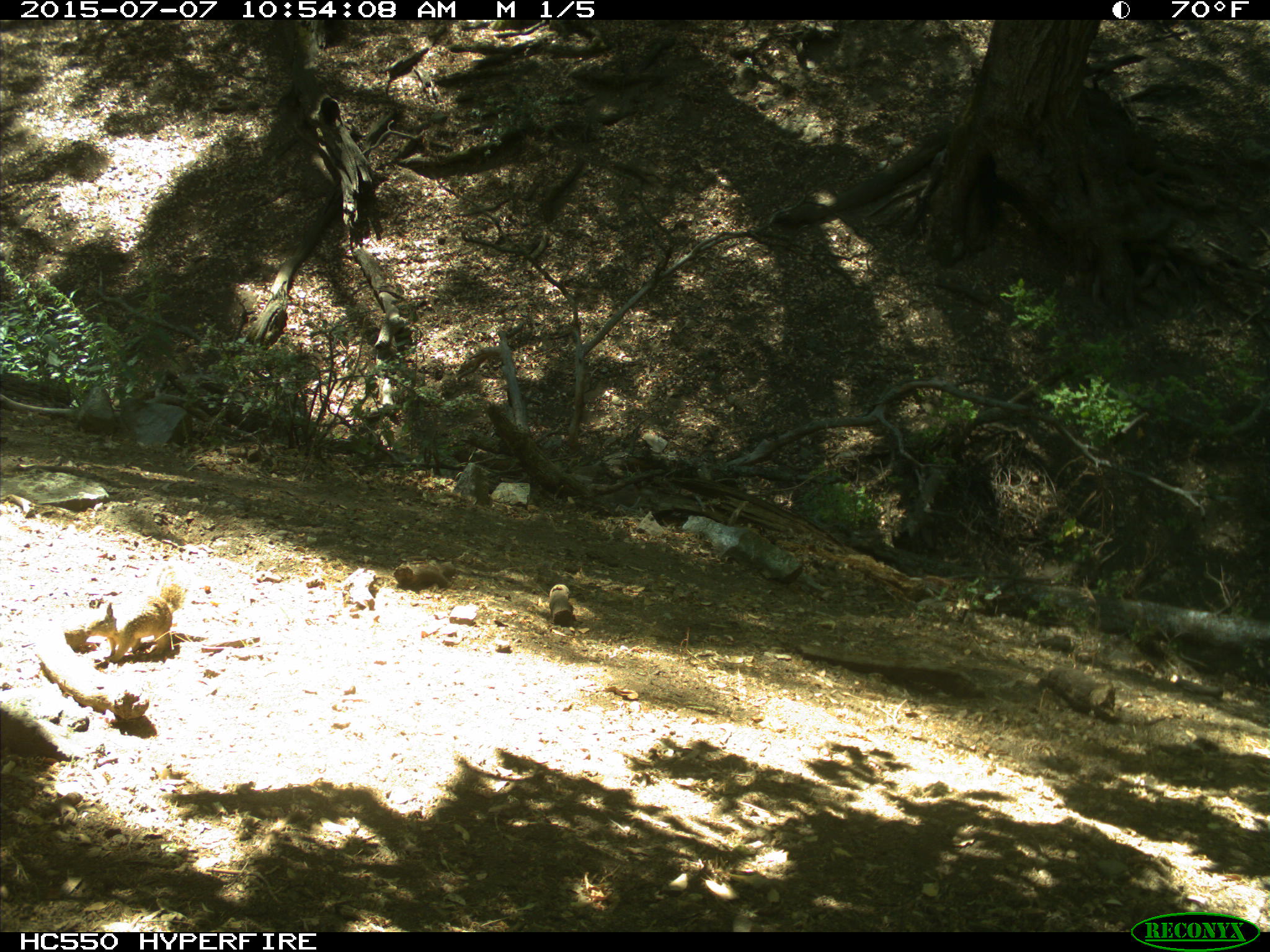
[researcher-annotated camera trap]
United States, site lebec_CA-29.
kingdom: Animalia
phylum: Chordata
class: Mammalia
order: Rodentia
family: Sciuridae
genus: Otospermophilus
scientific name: Otospermophilus beecheyi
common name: california ground squirrel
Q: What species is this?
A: Otospermophilus beecheyi (california ground squirrel).